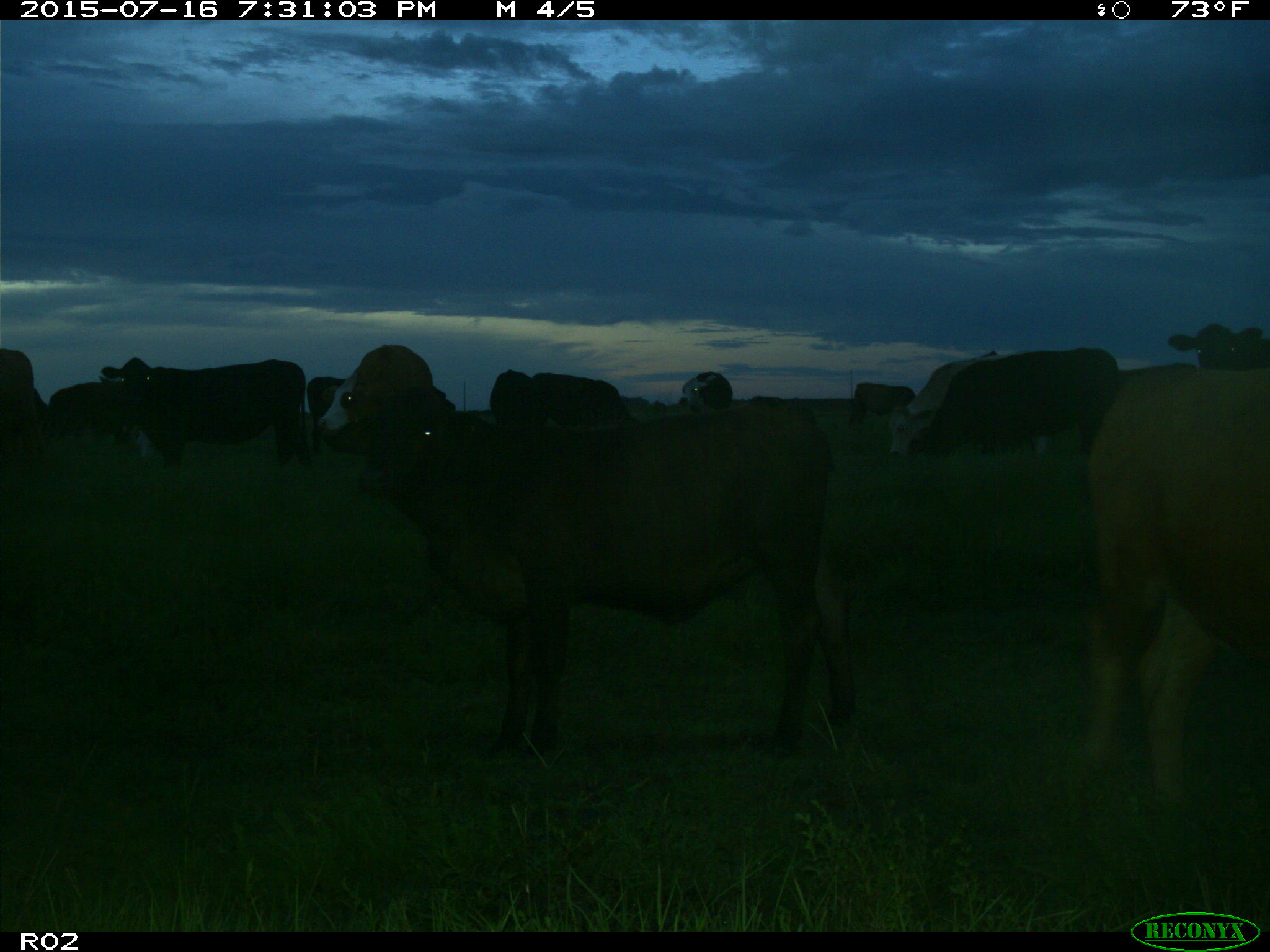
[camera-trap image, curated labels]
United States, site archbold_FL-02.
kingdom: Animalia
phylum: Chordata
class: Mammalia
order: Artiodactyla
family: Bovidae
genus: Bos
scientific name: Bos taurus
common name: domestic cow